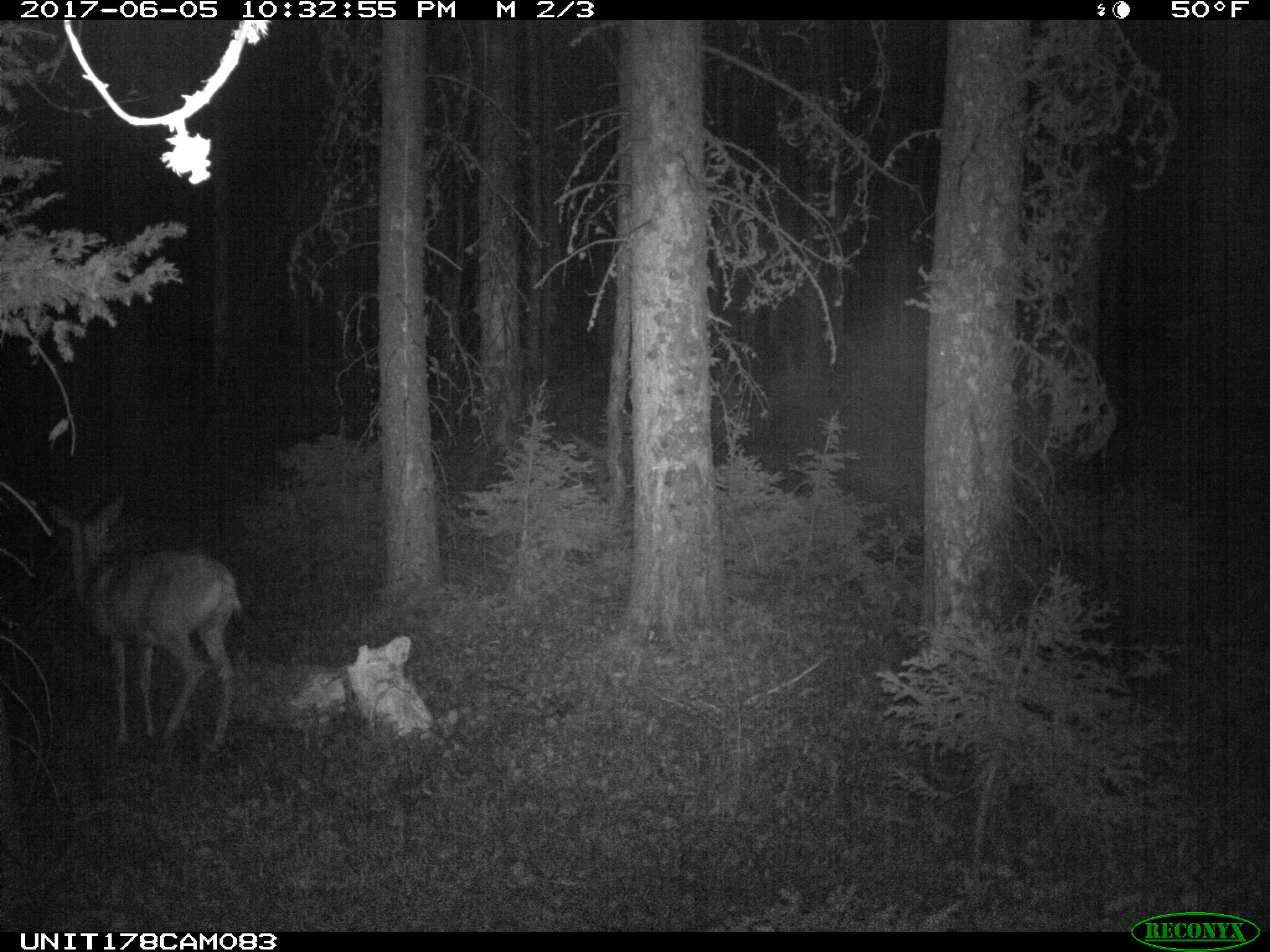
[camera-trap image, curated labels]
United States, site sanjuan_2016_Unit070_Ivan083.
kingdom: Animalia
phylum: Chordata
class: Mammalia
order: Artiodactyla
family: Cervidae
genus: Odocoileus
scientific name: Odocoileus hemionus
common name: mule deer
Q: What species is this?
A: Odocoileus hemionus (mule deer).